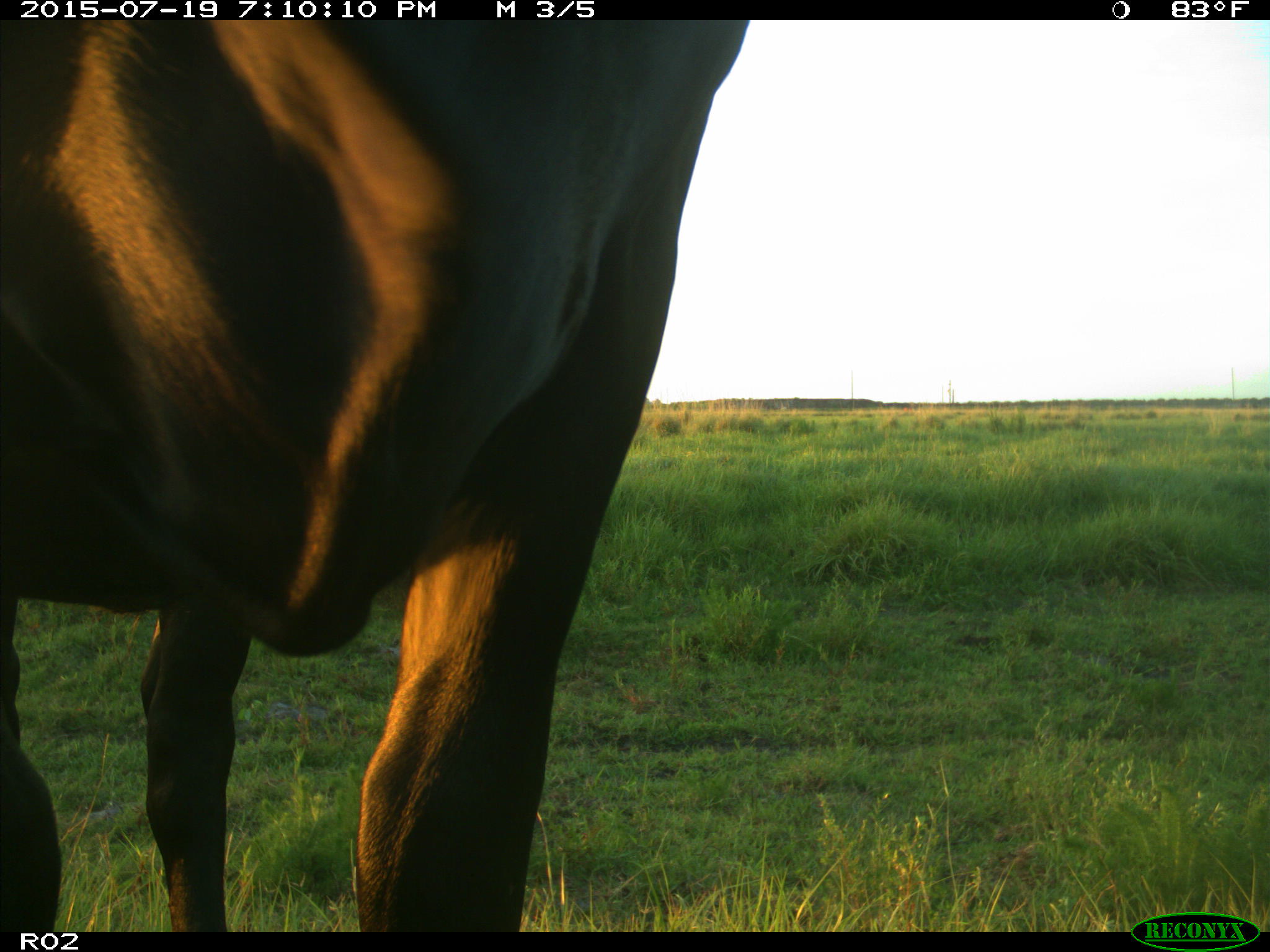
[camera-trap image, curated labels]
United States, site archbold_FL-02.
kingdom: Animalia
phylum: Chordata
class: Mammalia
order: Artiodactyla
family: Bovidae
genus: Bos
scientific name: Bos taurus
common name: domestic cow